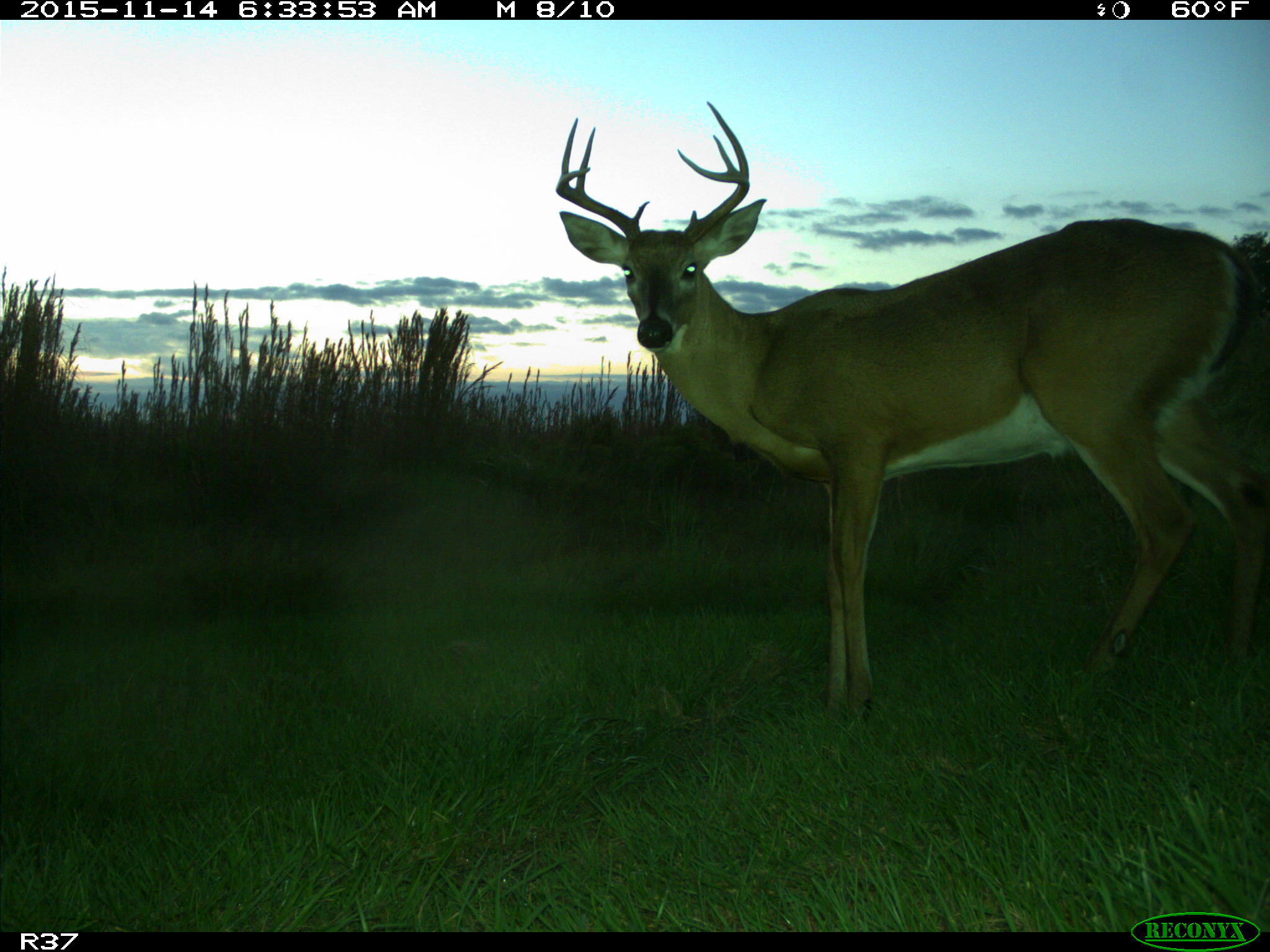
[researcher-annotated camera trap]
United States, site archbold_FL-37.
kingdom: Animalia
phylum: Chordata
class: Mammalia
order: Artiodactyla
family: Cervidae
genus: Odocoileus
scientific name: Odocoileus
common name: deer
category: unidentified deer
Unidentified deer (deer) (Odocoileus).